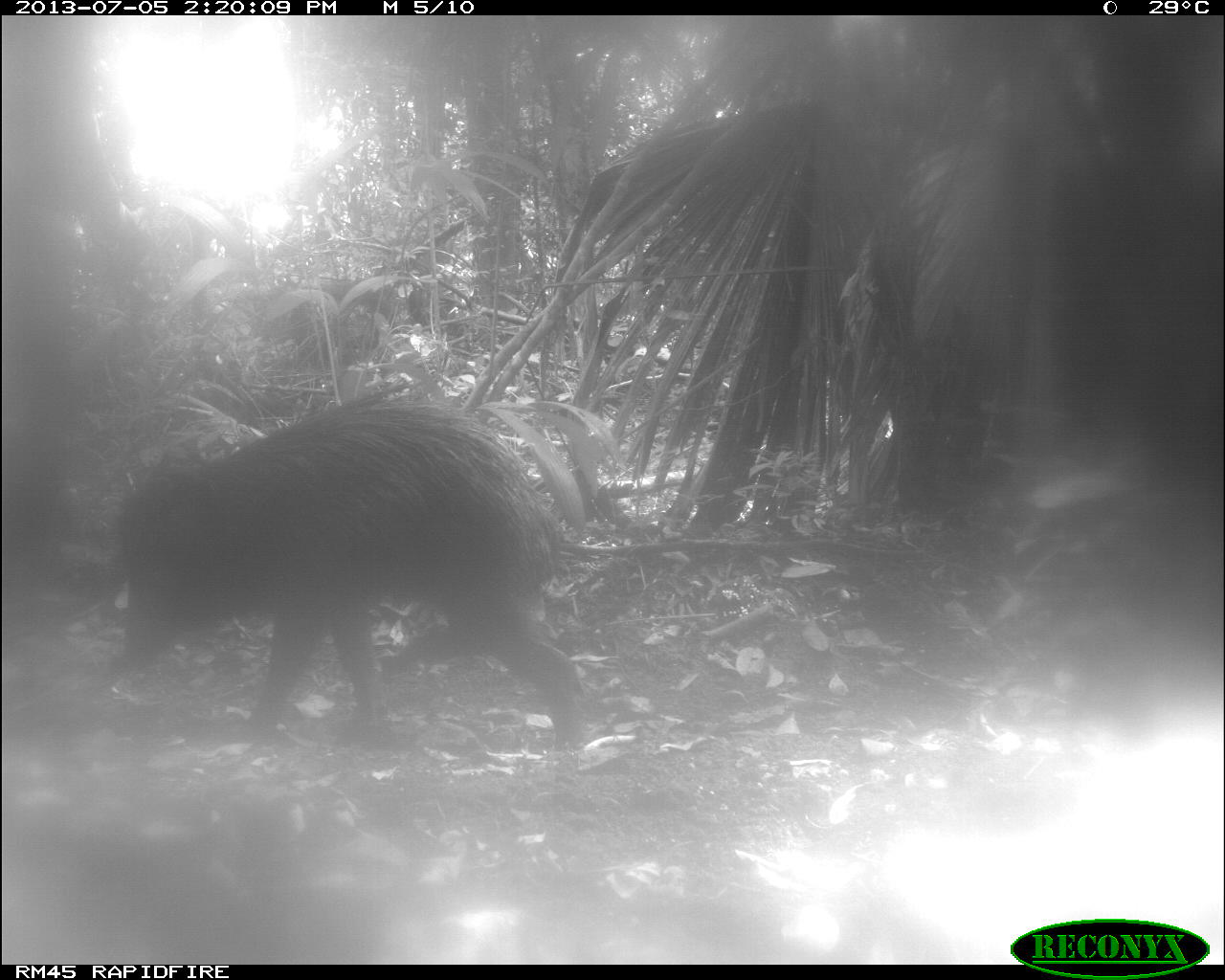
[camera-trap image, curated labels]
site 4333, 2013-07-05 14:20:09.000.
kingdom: Animalia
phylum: Chordata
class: Mammalia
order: Artiodactyla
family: Tayassuidae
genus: Tayassu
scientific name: Tayassu pecari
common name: white-lipped peccary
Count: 2.